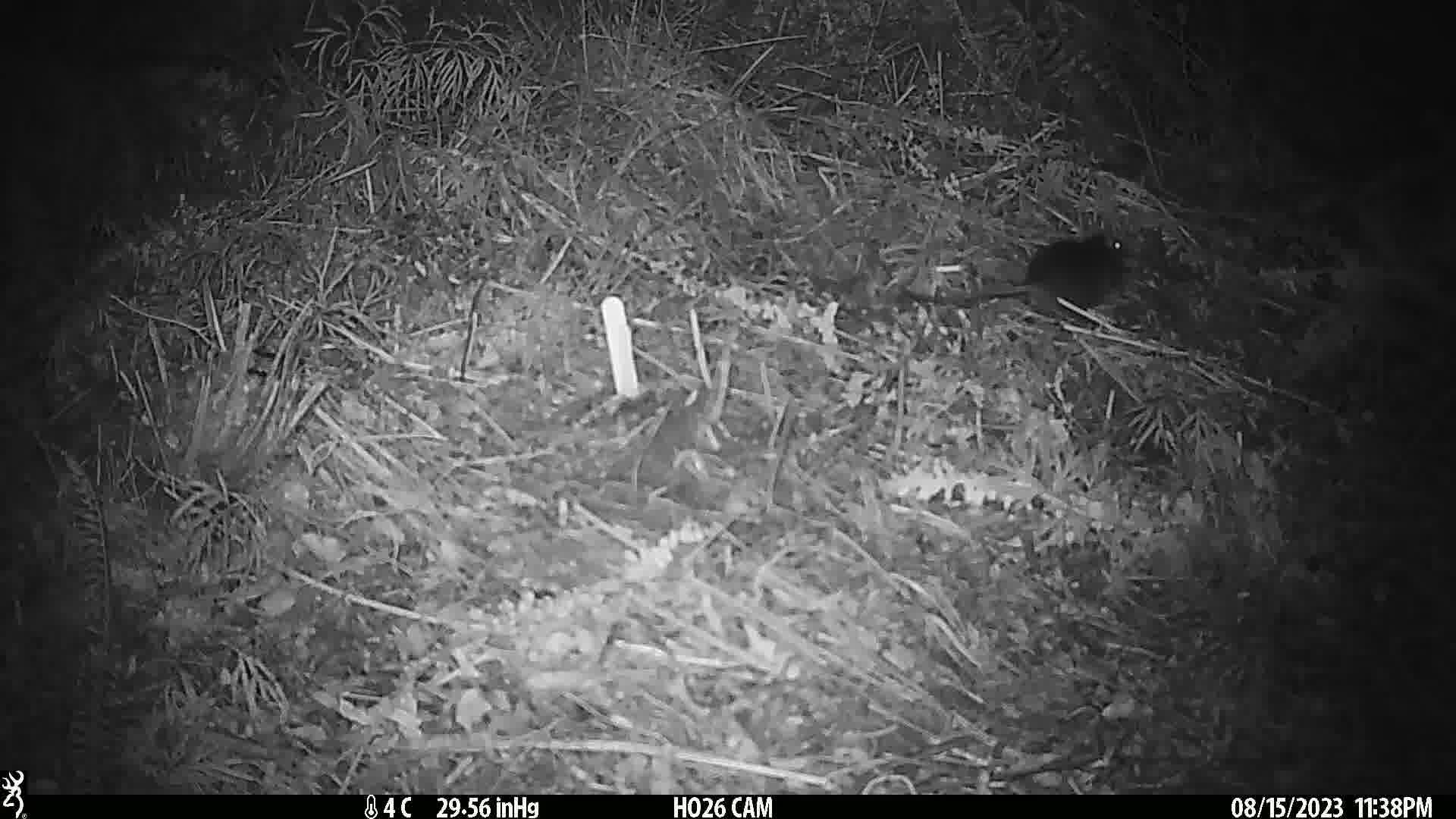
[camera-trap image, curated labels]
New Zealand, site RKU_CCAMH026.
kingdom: Animalia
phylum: Chordata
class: Mammalia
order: Rodentia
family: Muridae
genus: Rattus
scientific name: Rattus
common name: rat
Rat (Rattus).